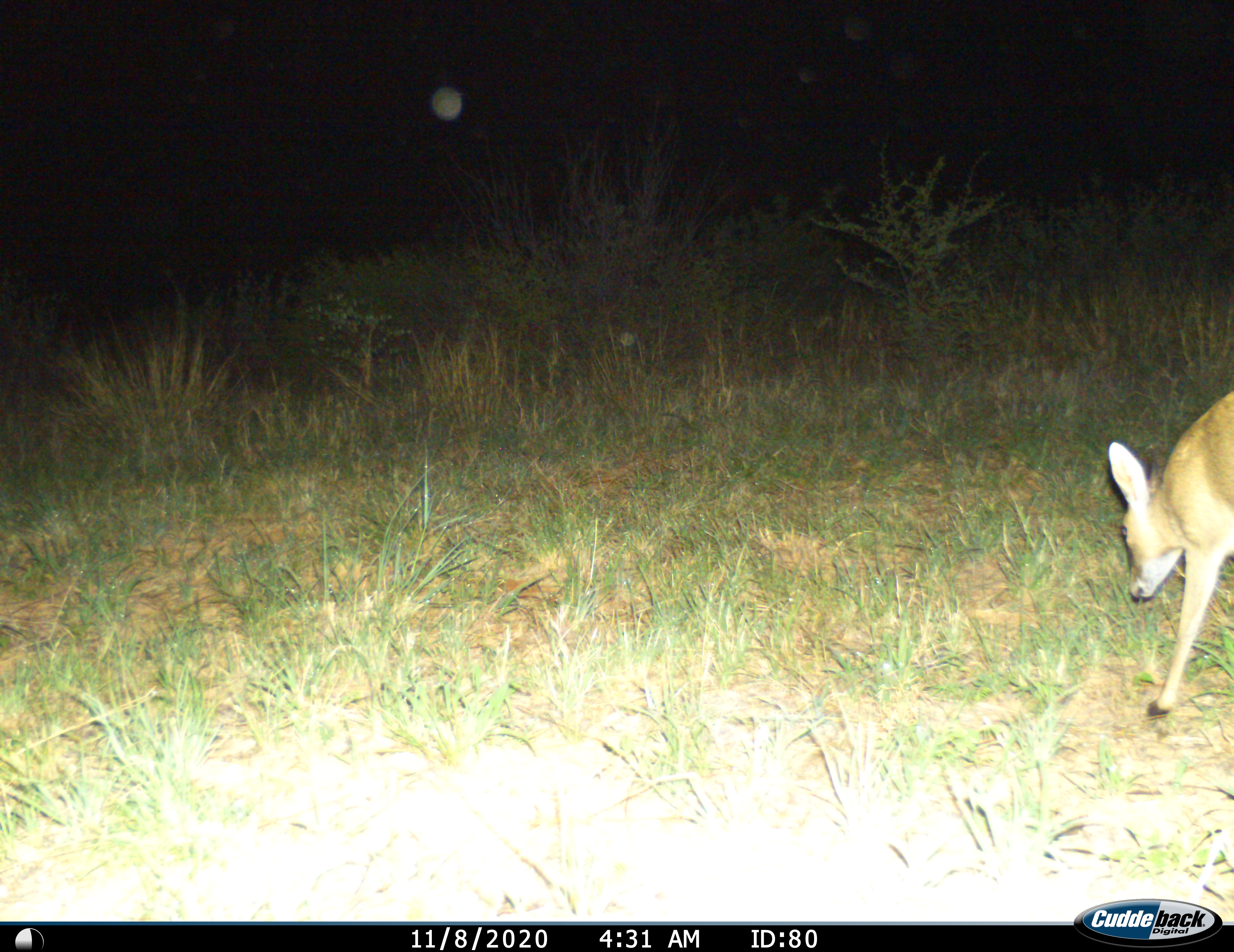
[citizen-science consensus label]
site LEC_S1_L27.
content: unidentified animal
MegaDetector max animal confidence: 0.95